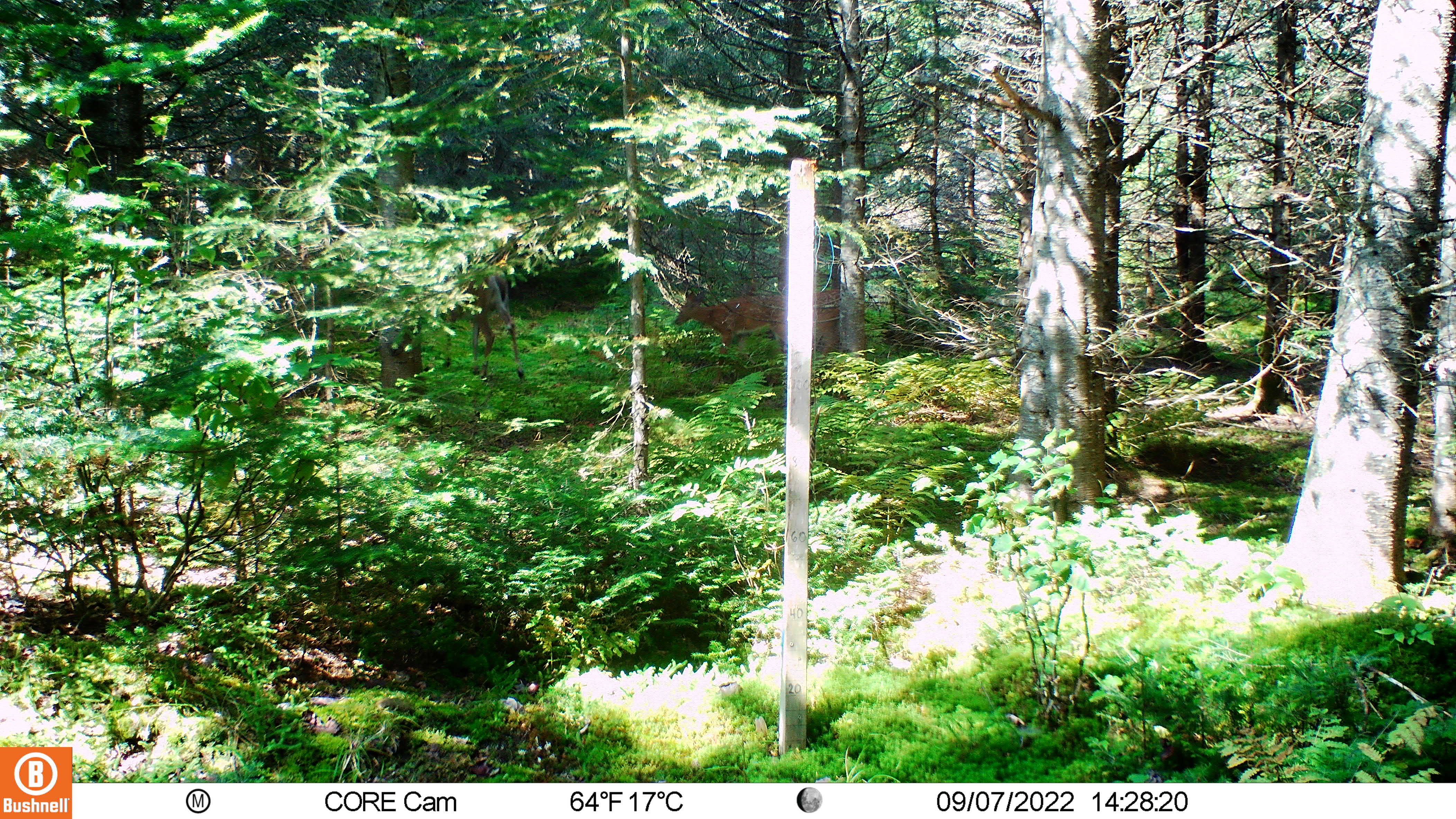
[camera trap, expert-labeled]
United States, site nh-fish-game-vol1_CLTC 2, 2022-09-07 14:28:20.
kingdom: Animalia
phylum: Chordata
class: Mammalia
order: Artiodactyla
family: Cervidae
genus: Odocoileus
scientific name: Odocoileus virginianus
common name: white-tailed deer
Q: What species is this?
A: White-tailed deer (Odocoileus virginianus).